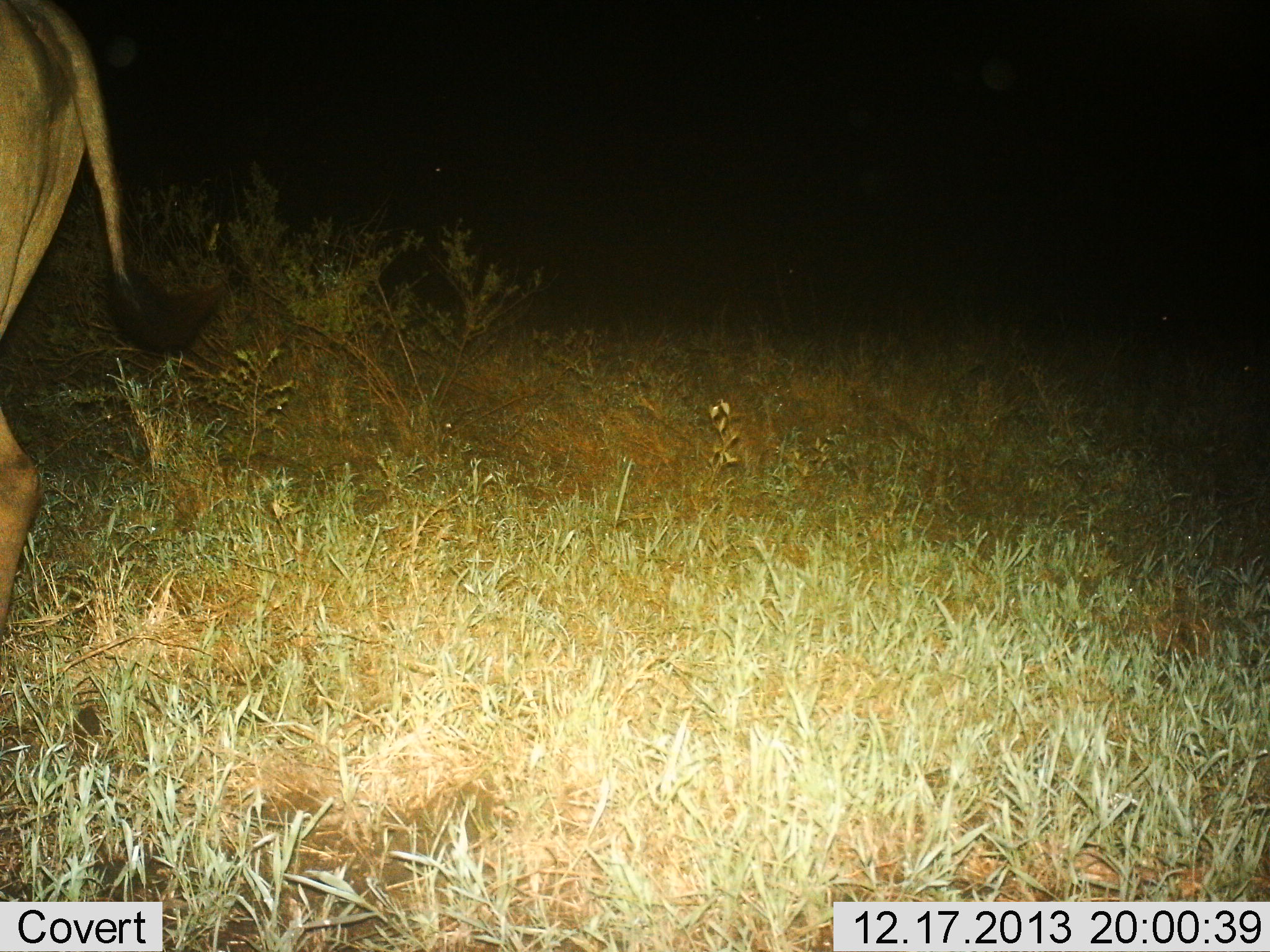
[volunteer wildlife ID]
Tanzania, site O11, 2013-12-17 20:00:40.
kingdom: Animalia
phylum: Chordata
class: Mammalia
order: Artiodactyla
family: Bovidae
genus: Tragelaphus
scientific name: Tragelaphus oryx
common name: eland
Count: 1.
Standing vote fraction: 75%.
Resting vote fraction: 0%.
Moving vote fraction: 25%.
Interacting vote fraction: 0%.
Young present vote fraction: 0%.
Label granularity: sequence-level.